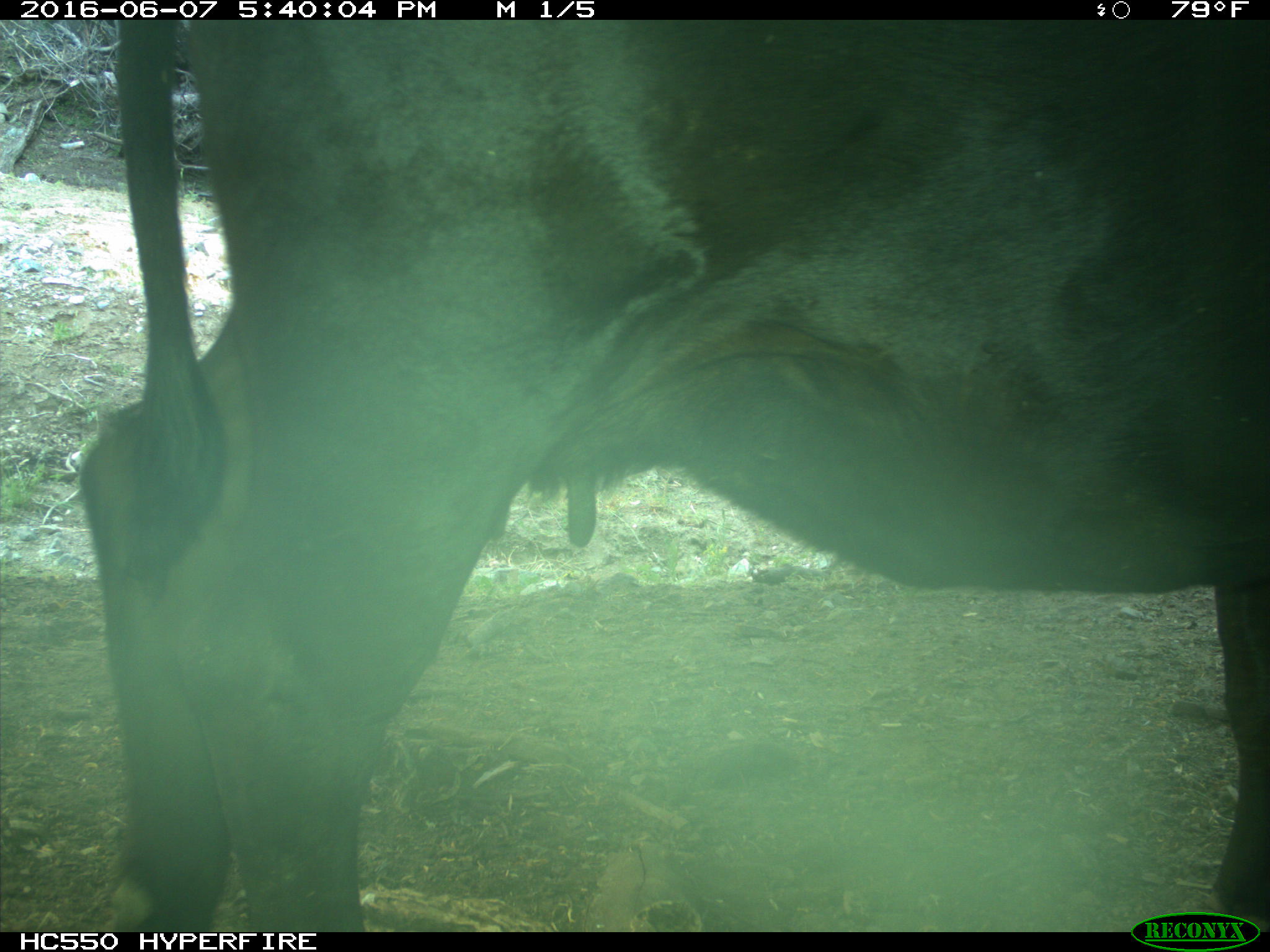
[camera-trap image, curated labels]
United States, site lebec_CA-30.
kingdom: Animalia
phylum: Chordata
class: Mammalia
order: Artiodactyla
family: Bovidae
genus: Bos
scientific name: Bos taurus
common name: domestic cow